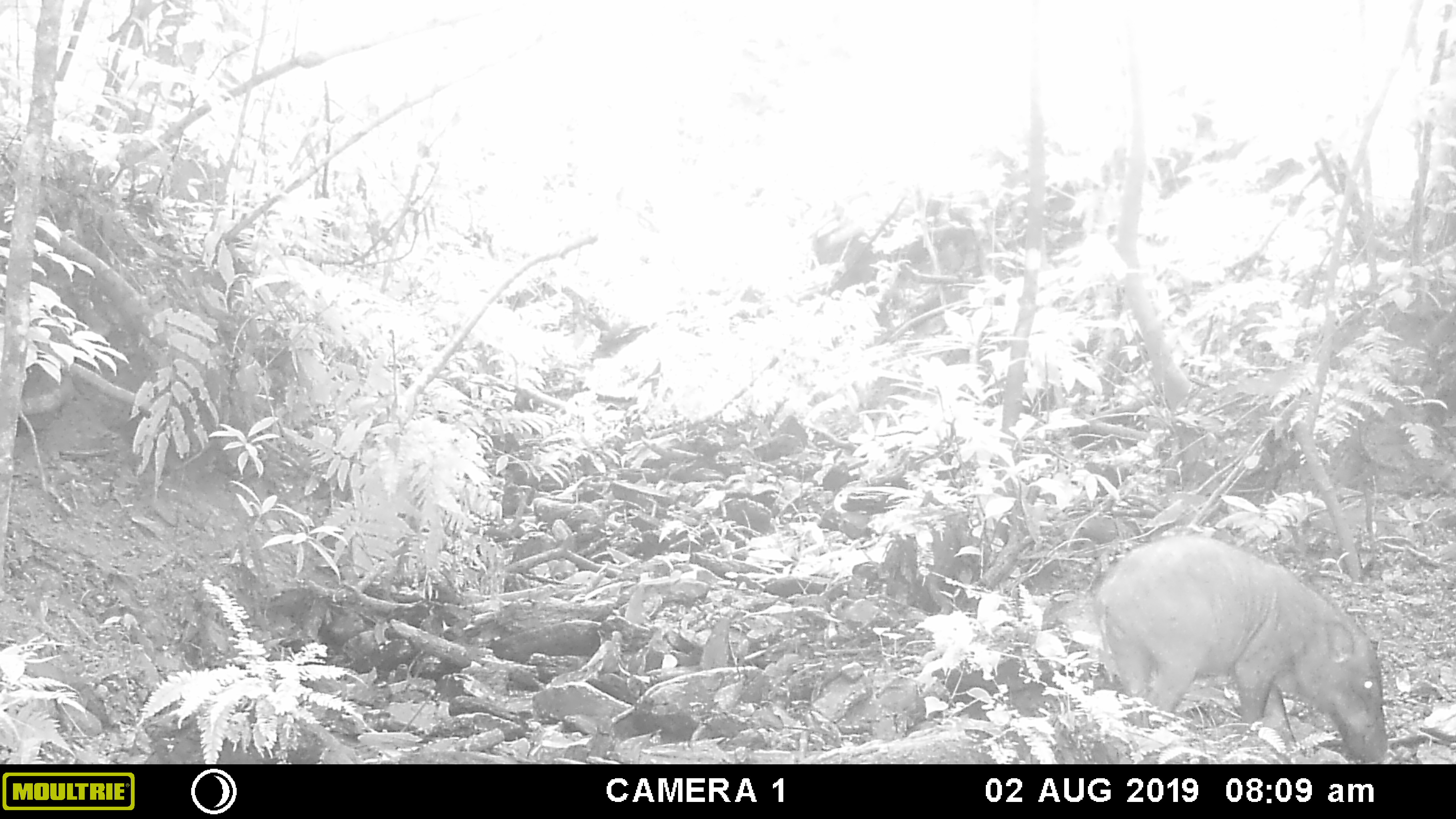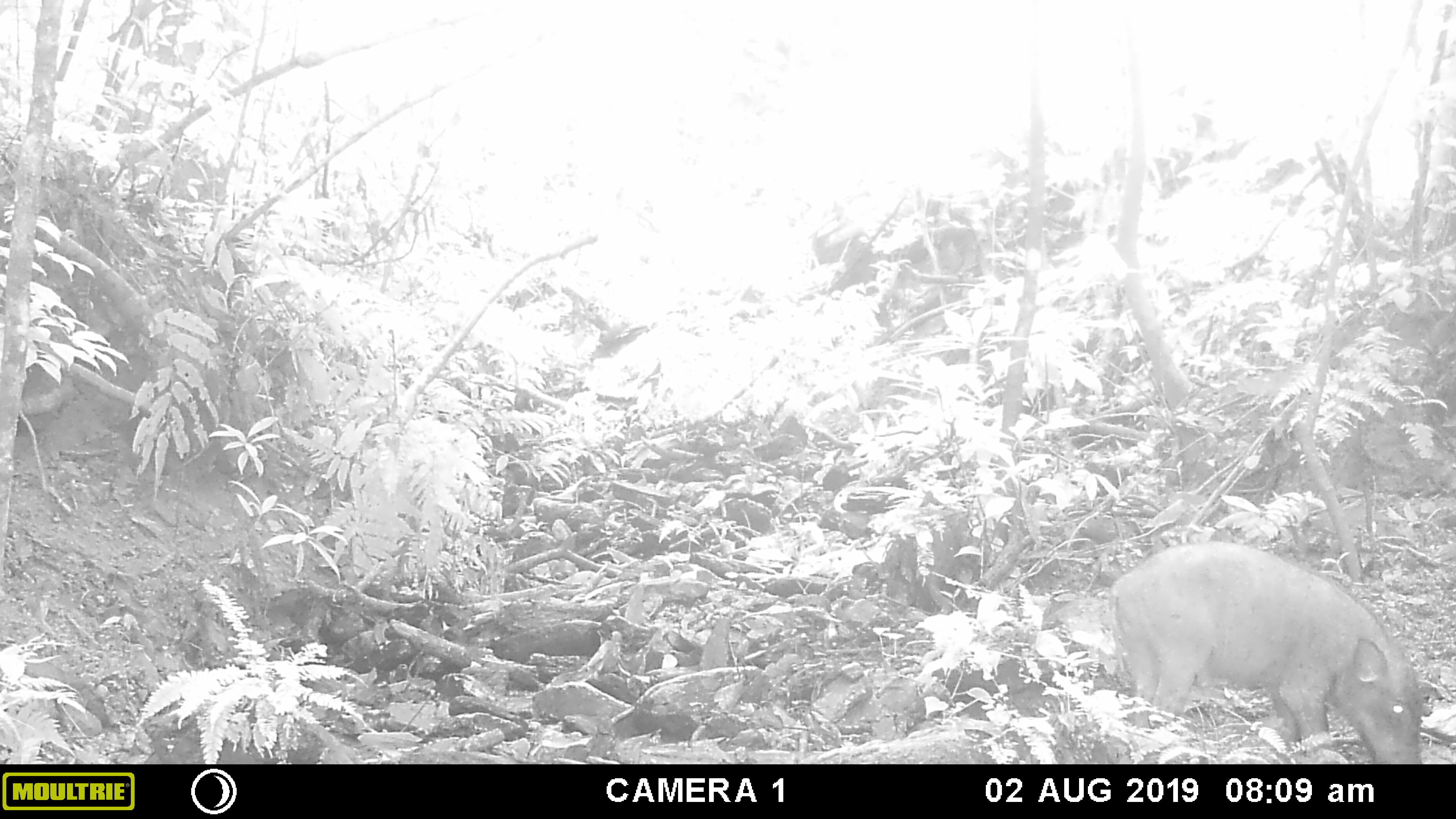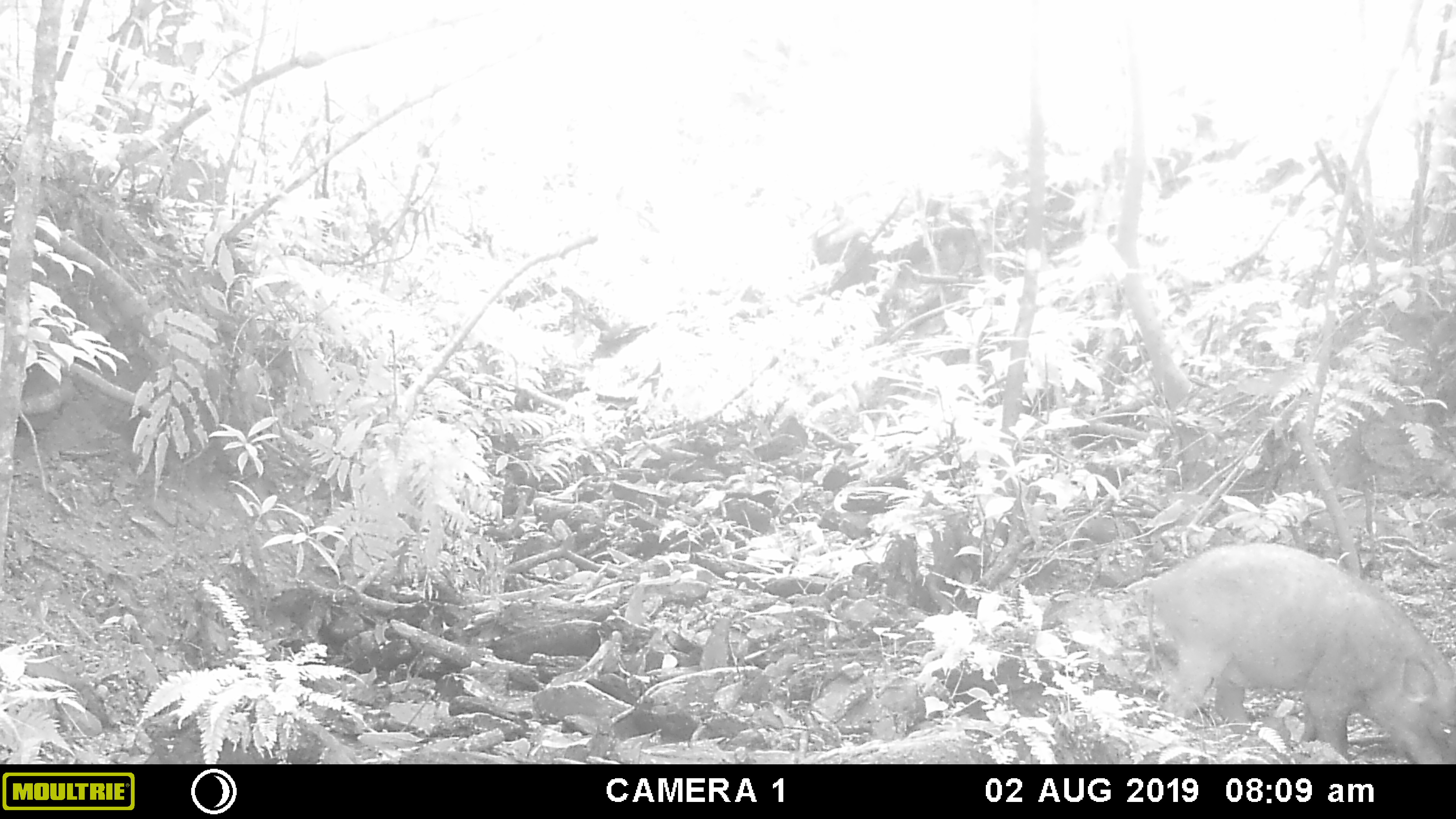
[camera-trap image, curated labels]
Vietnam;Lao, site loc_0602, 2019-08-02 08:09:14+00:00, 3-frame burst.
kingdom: Animalia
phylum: Chordata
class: Mammalia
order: Artiodactyla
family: Suidae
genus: Sus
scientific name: Sus scrofa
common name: eurasian wild pig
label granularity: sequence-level